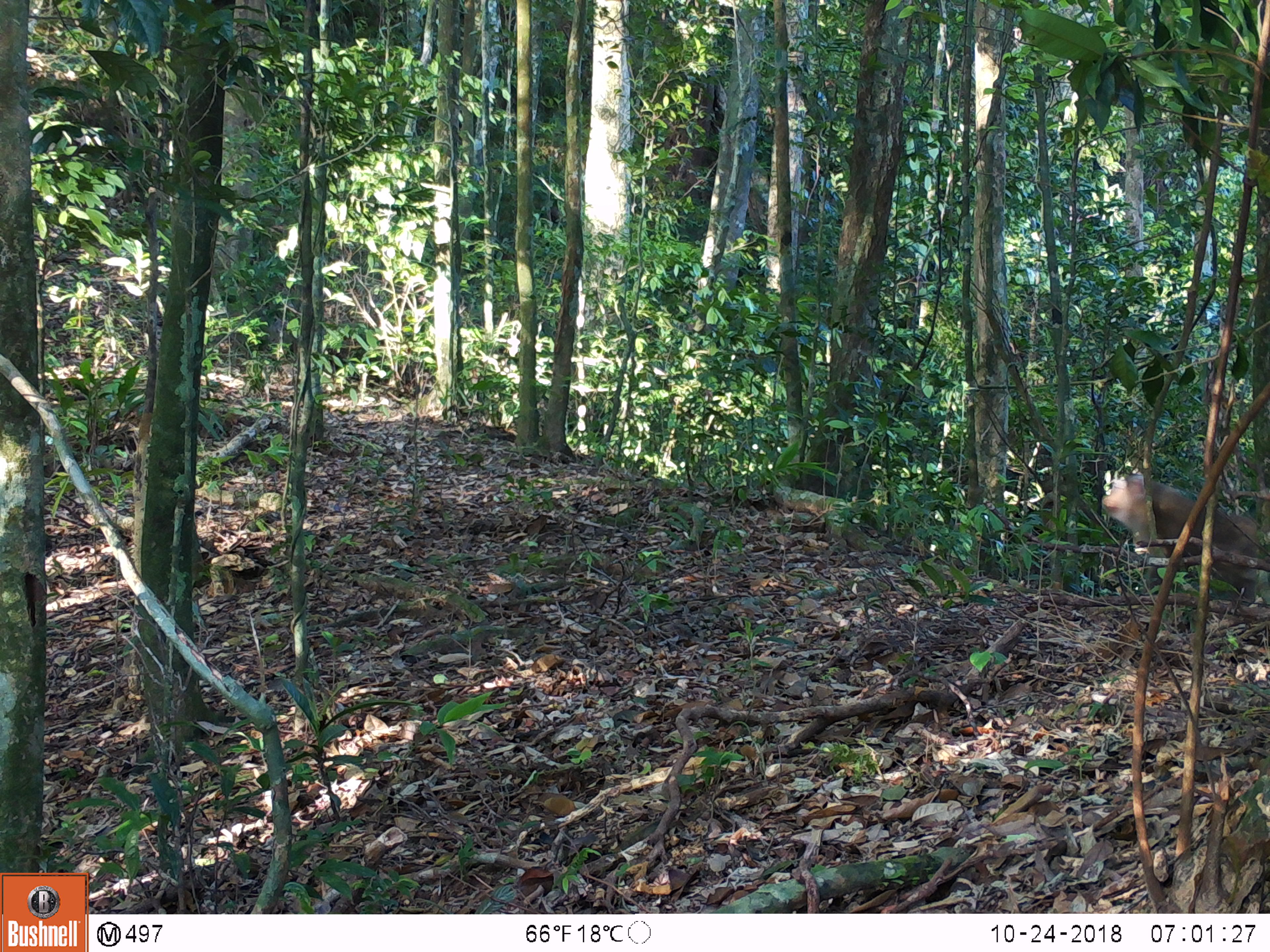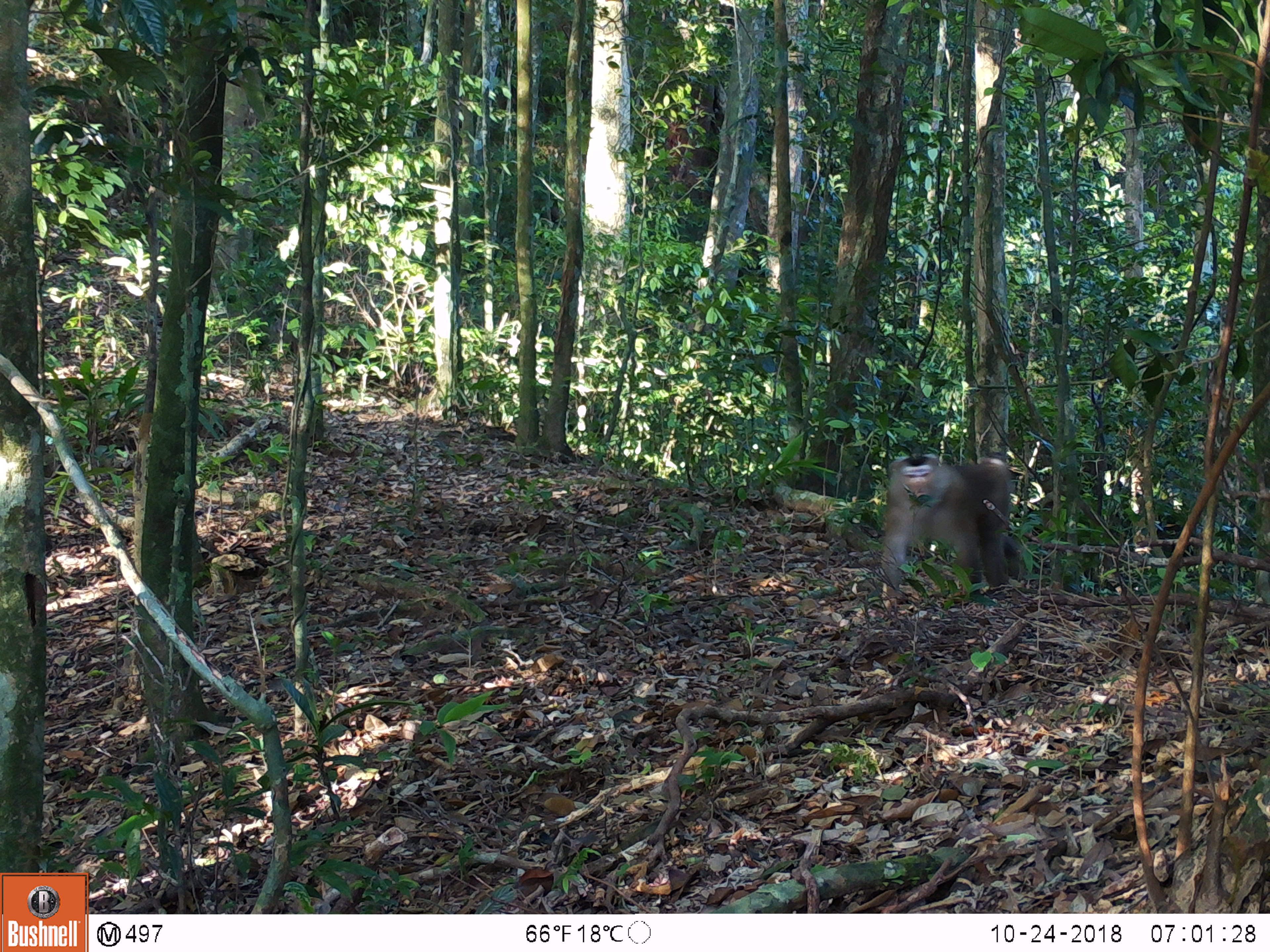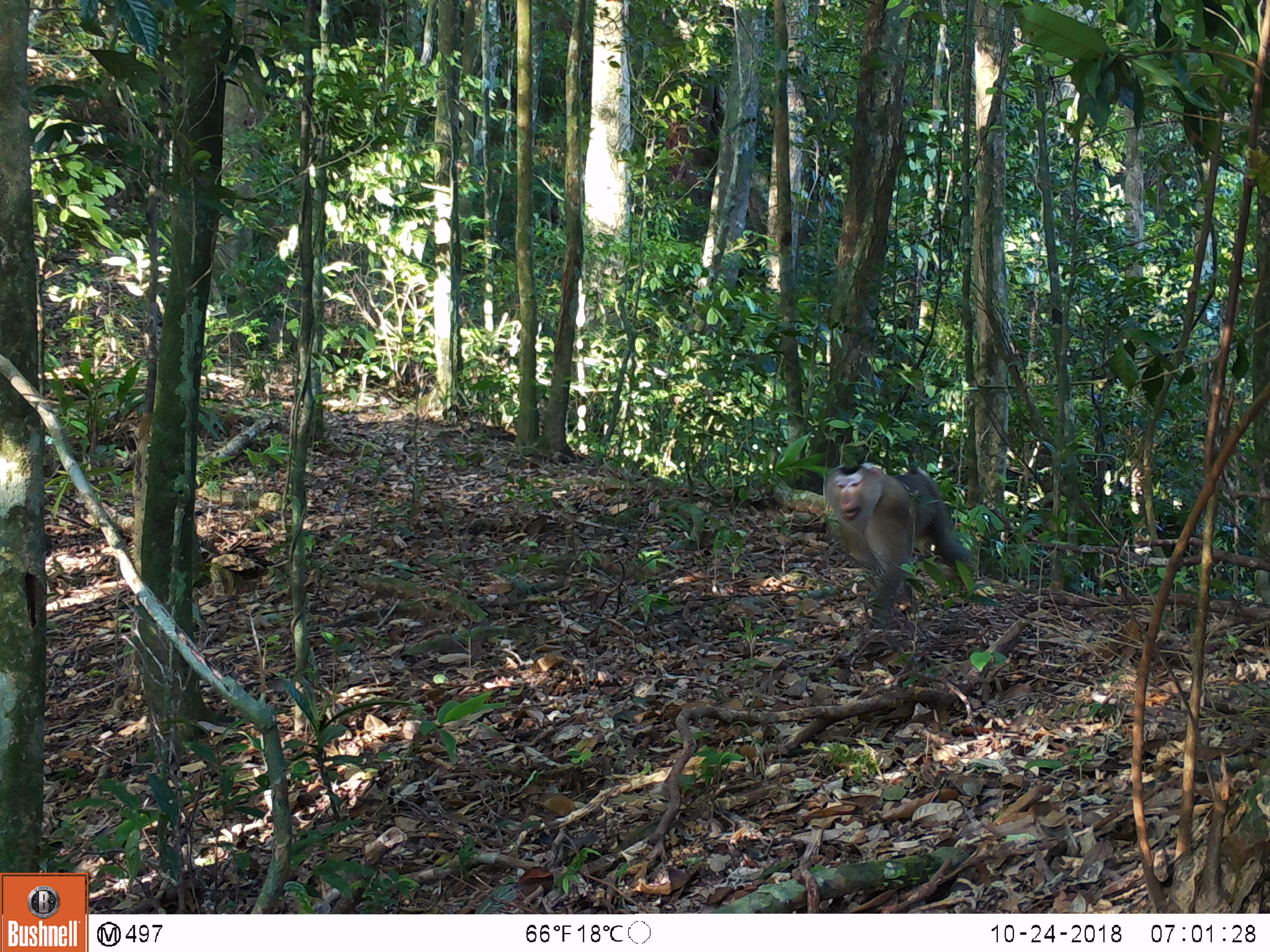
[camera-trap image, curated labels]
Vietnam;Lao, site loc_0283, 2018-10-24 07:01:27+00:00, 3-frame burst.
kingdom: Animalia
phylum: Chordata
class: Mammalia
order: Primates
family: Cercopithecidae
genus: Macaca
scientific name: Macaca nemestrina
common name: pig-tailed macaque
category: pig tailed macaque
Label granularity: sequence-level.